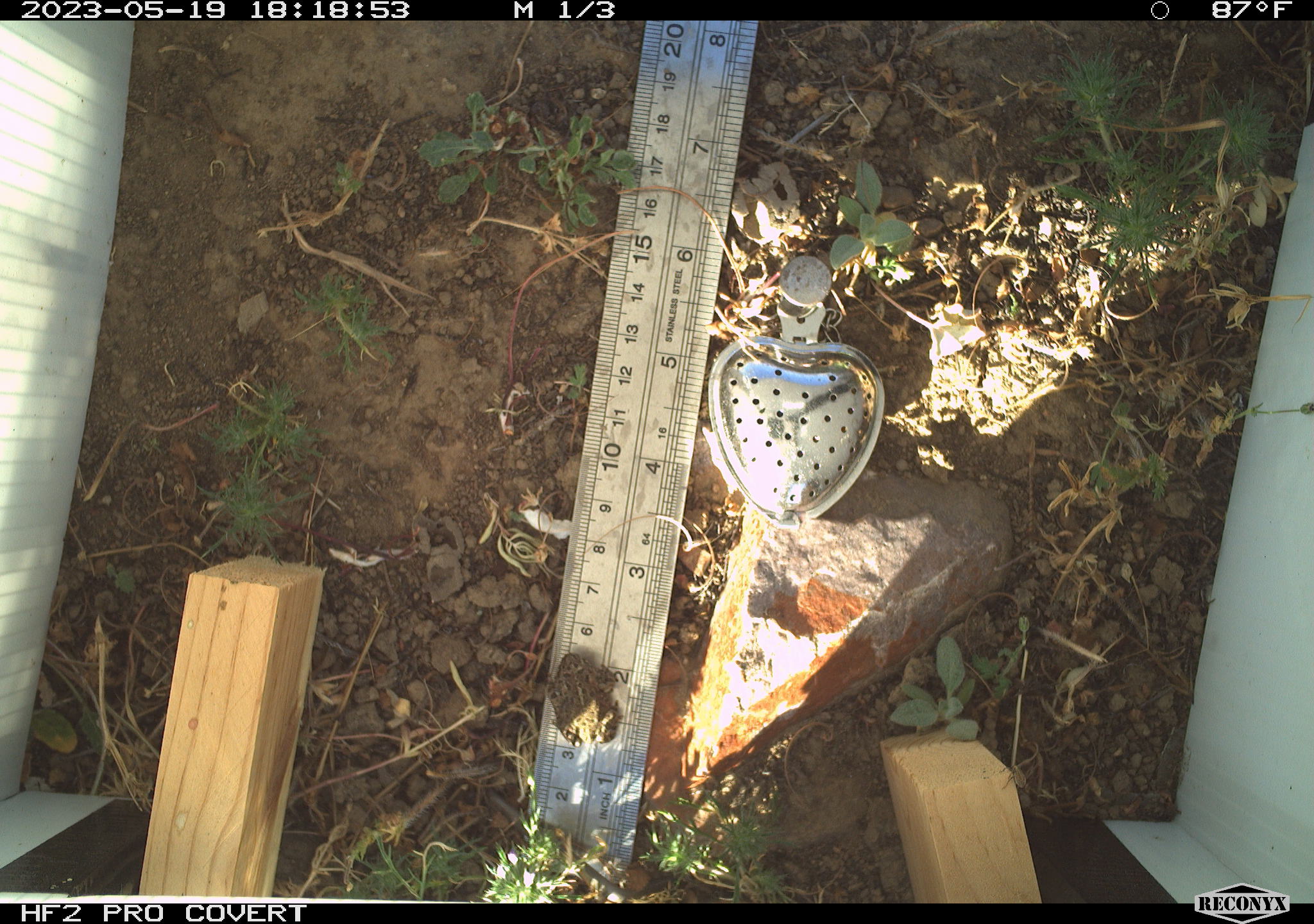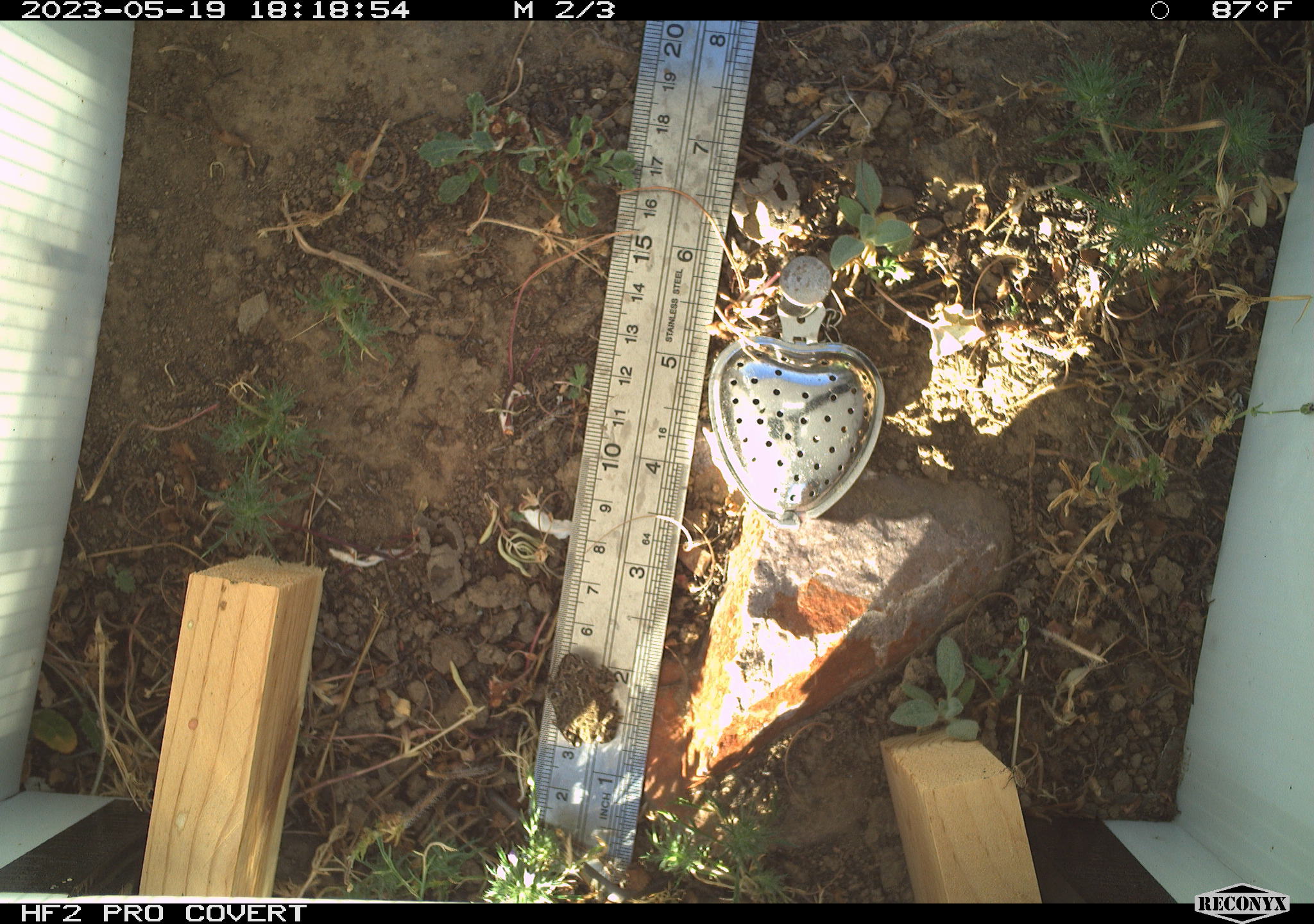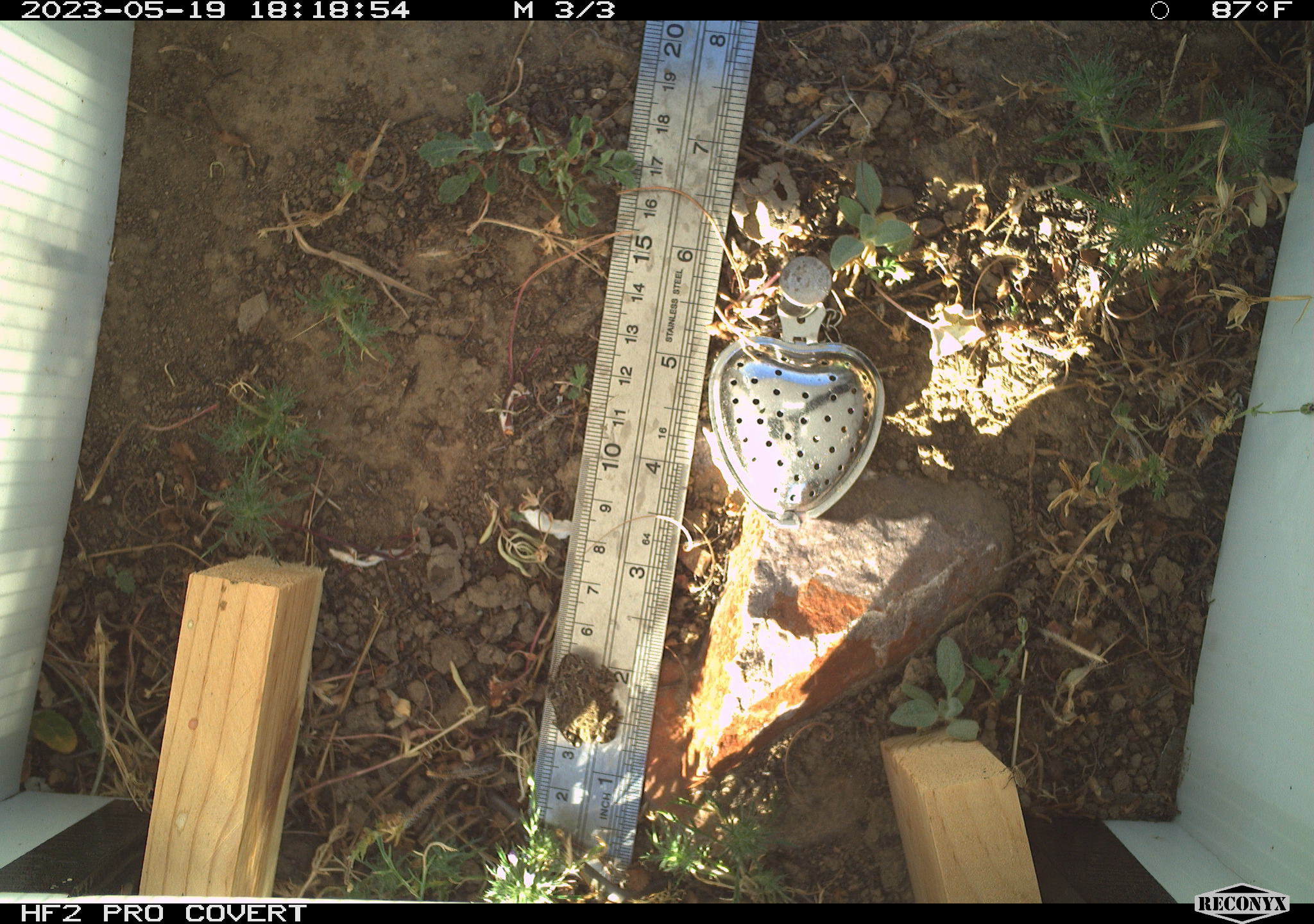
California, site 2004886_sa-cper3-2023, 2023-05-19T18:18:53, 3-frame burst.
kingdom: Animalia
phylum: Chordata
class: Amphibia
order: Anura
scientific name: Anura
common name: frogs